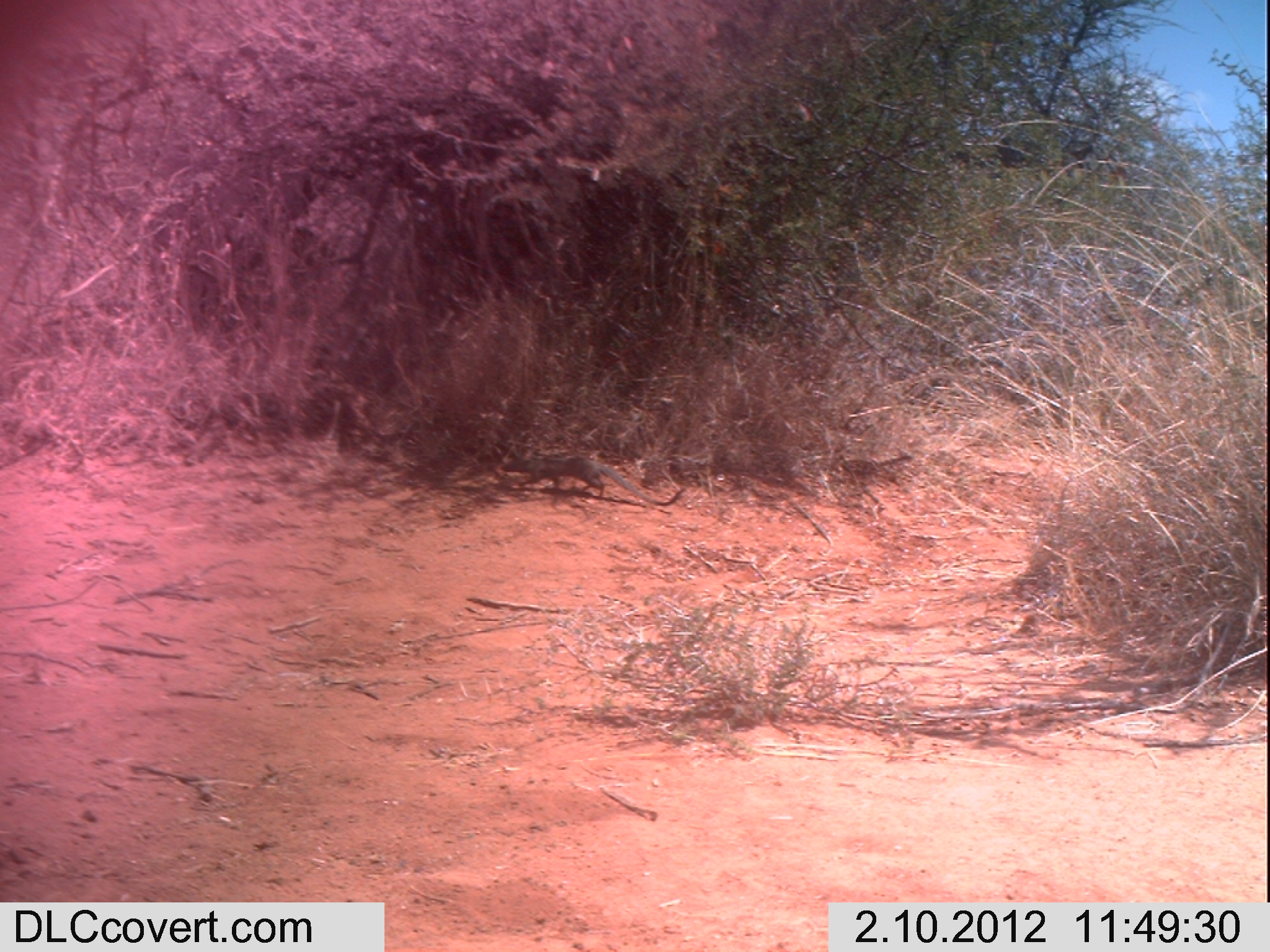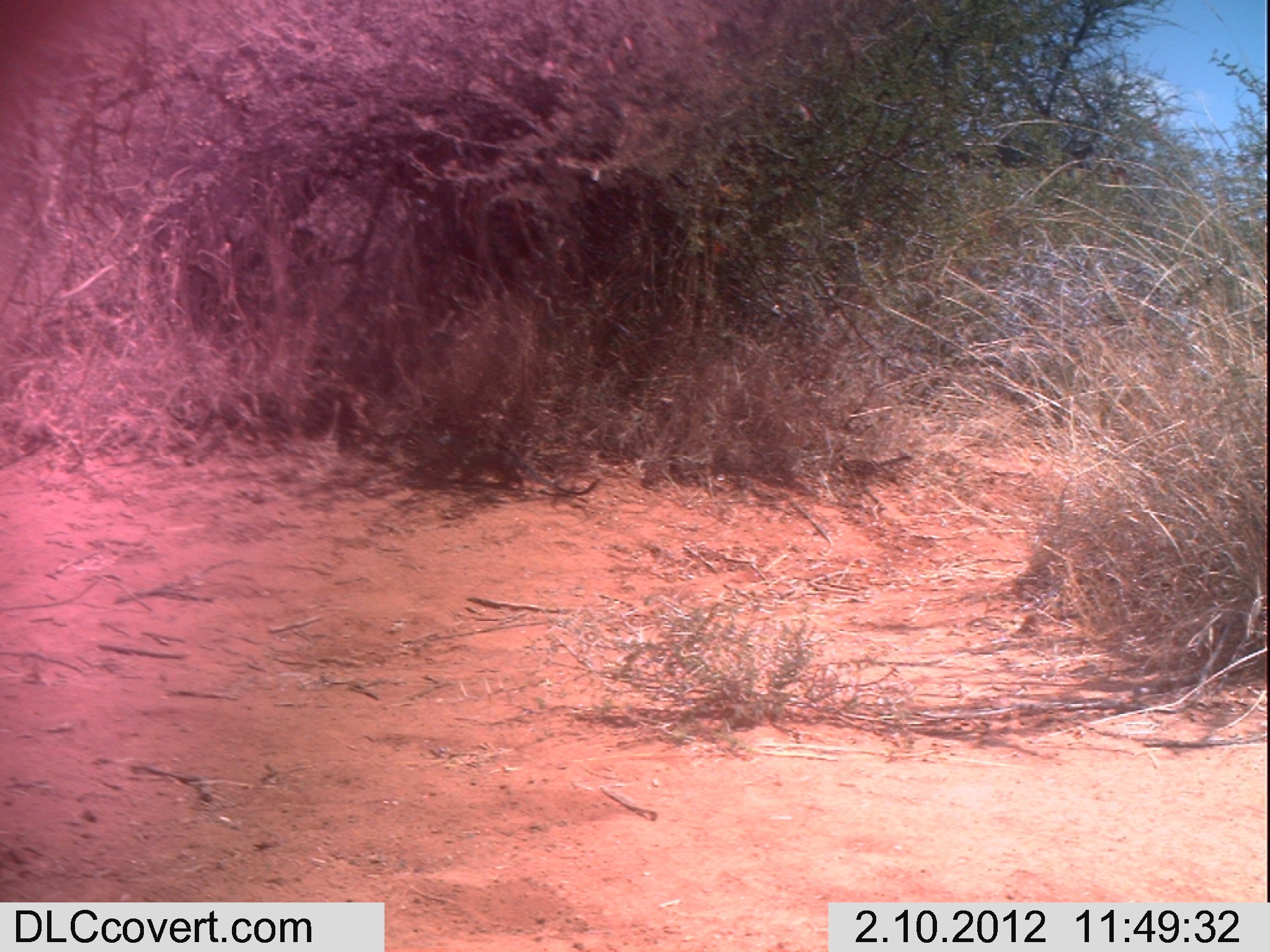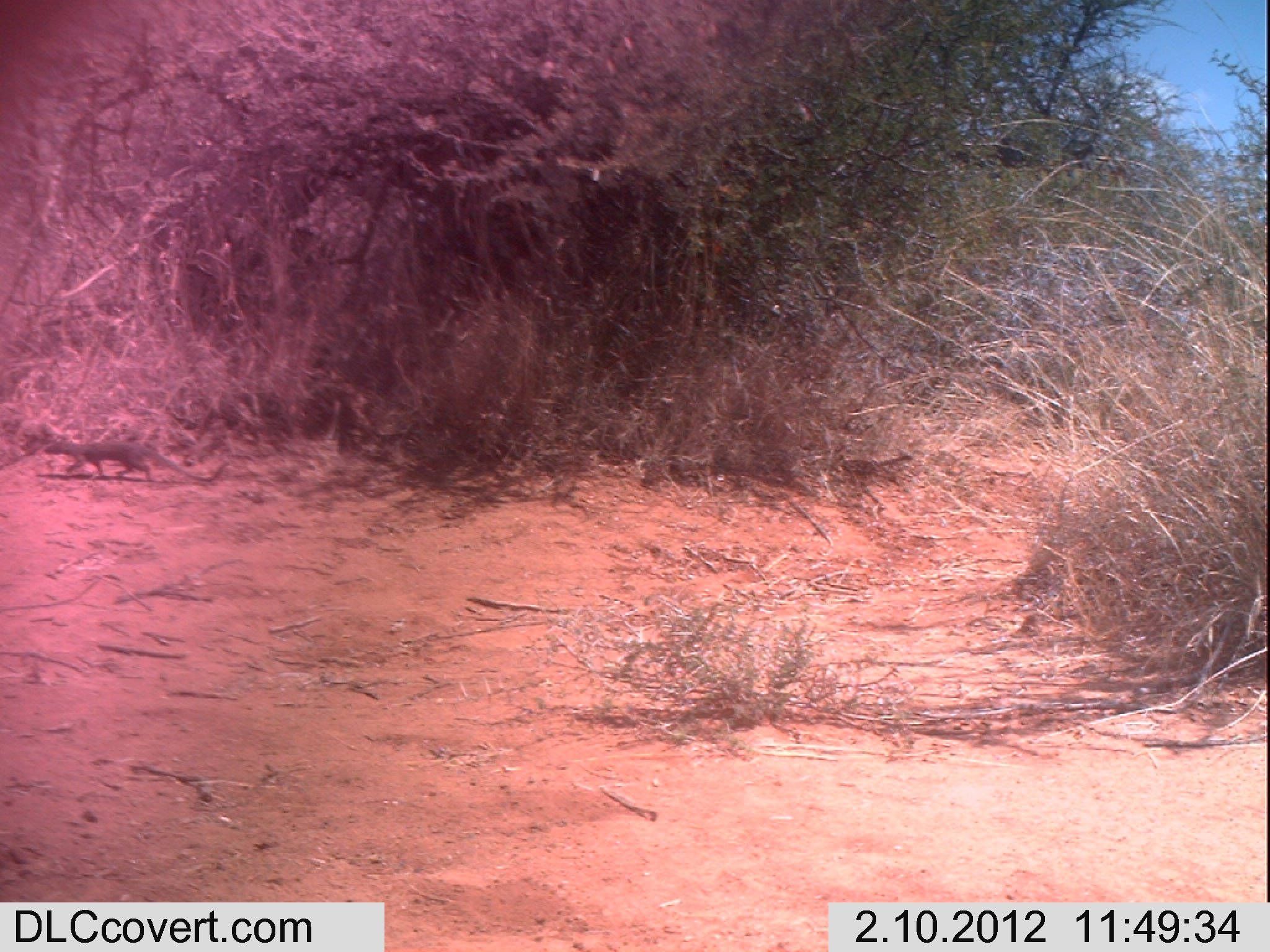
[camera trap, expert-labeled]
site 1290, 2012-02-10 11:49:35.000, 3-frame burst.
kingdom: Animalia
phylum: Chordata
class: Mammalia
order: Carnivora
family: Herpestidae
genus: Herpestes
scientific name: Herpestes sanguineus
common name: slender mongoose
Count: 1.